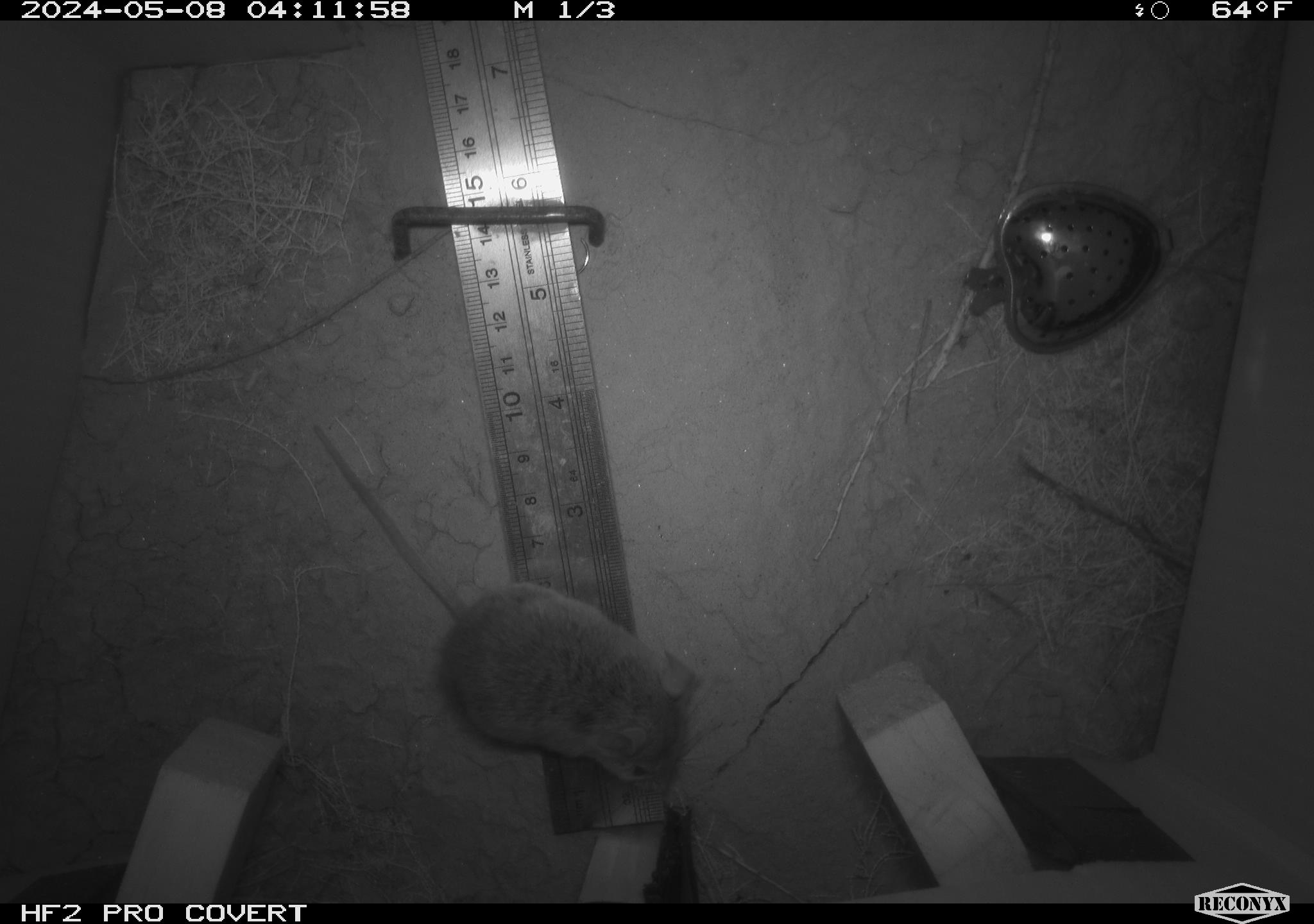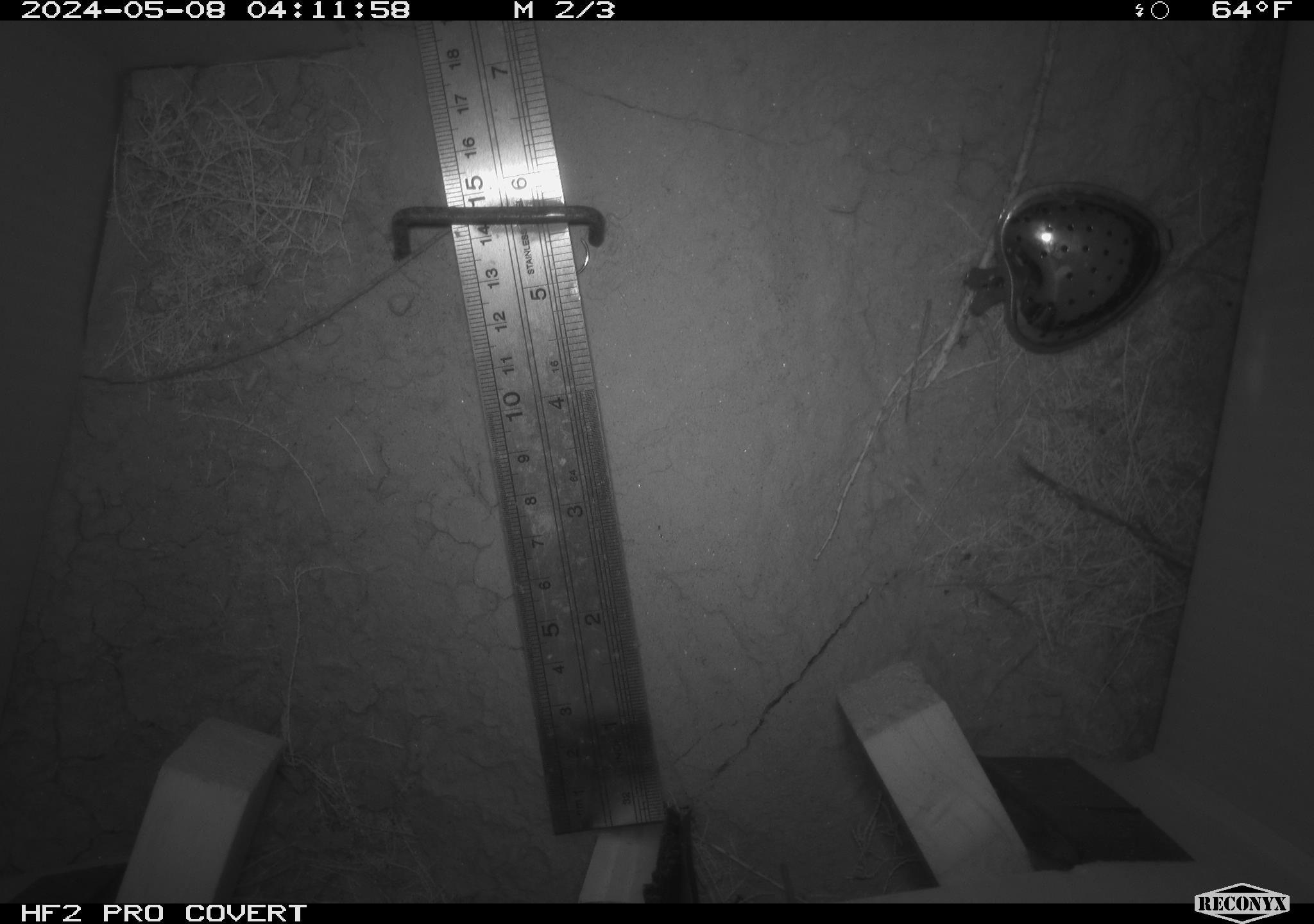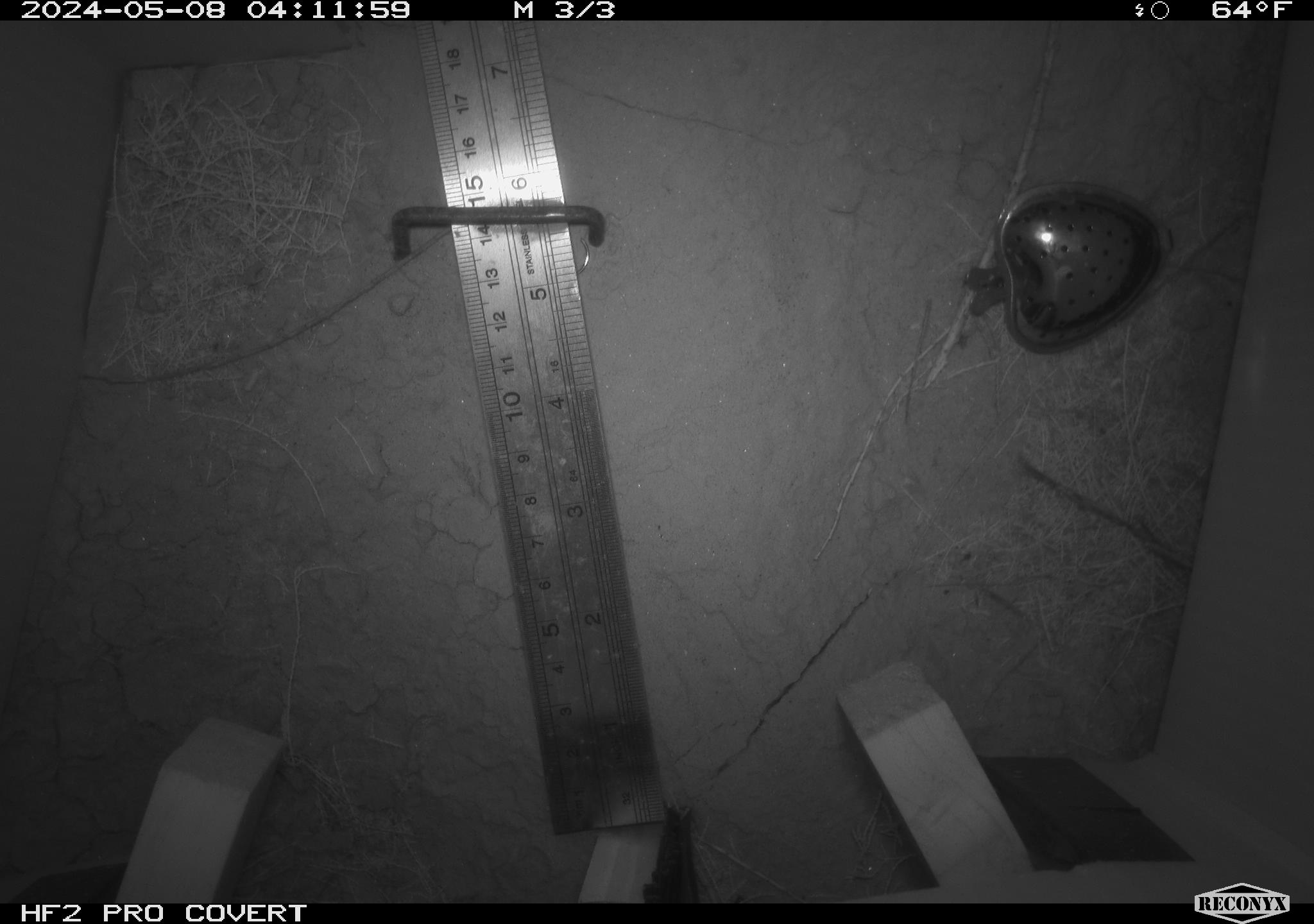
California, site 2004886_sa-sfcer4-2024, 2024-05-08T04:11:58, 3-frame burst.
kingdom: Animalia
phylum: Chordata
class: Mammalia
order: Rodentia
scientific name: Rodentia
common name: mouse species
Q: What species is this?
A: Mouse species (Rodentia).